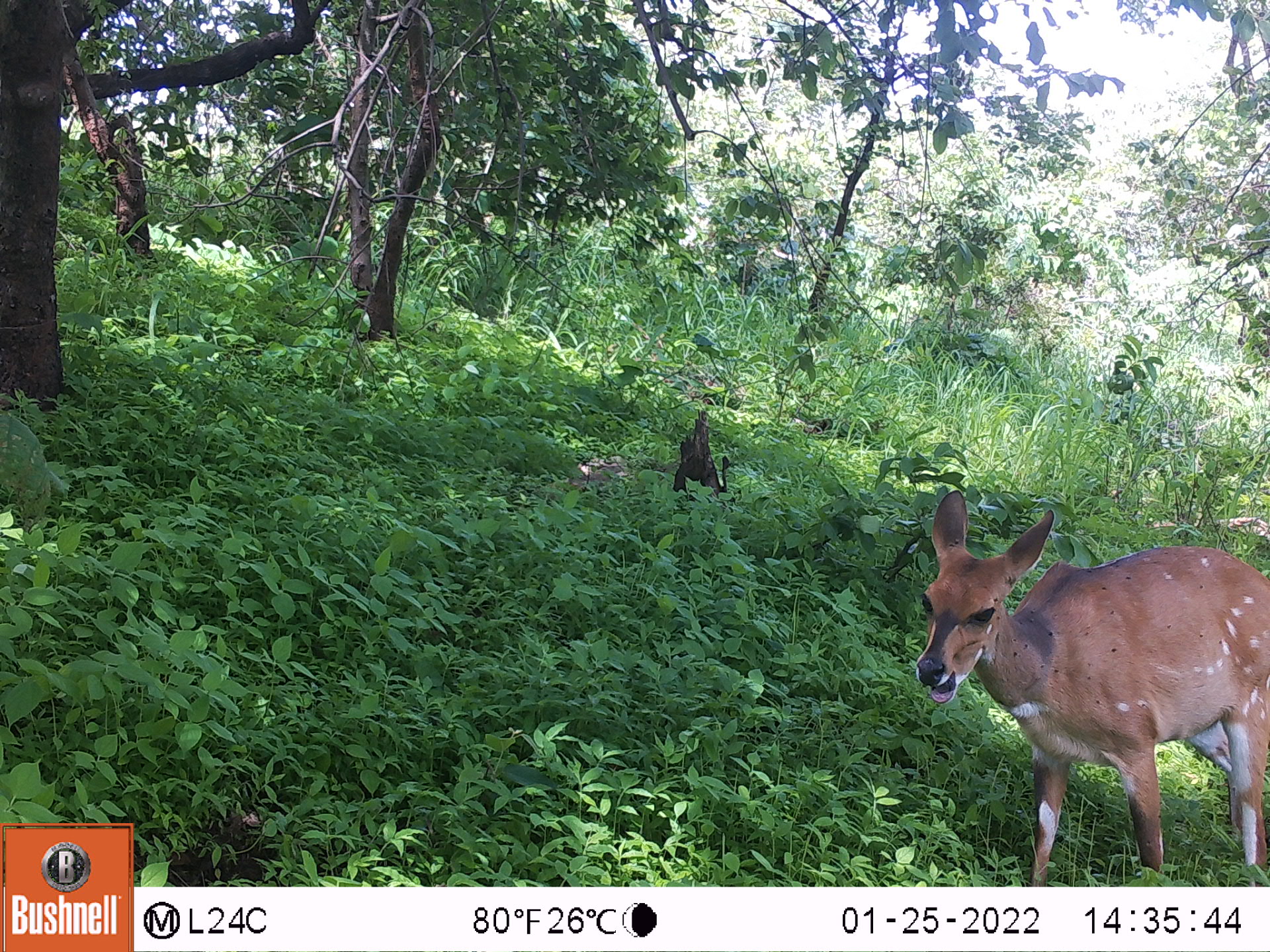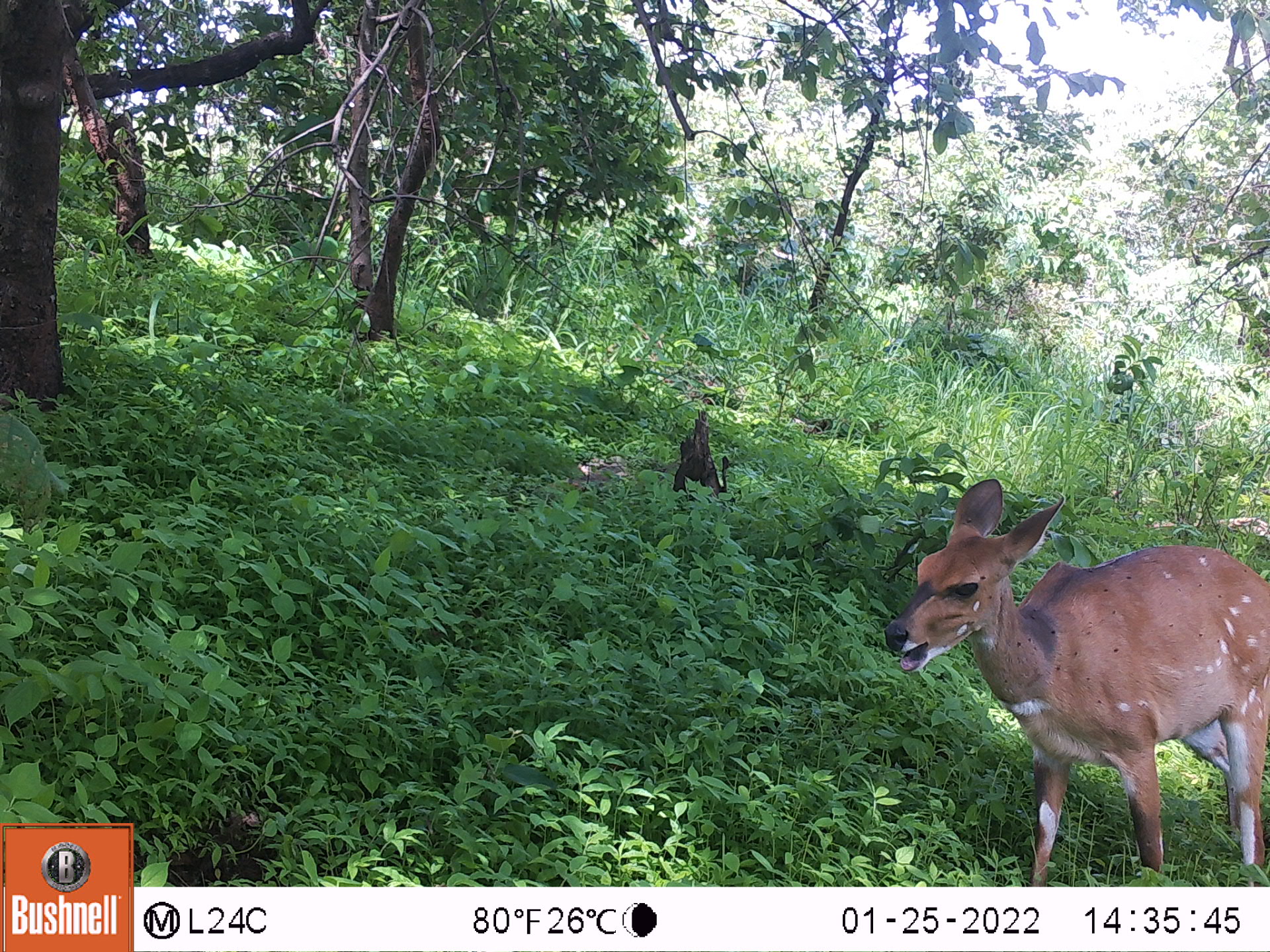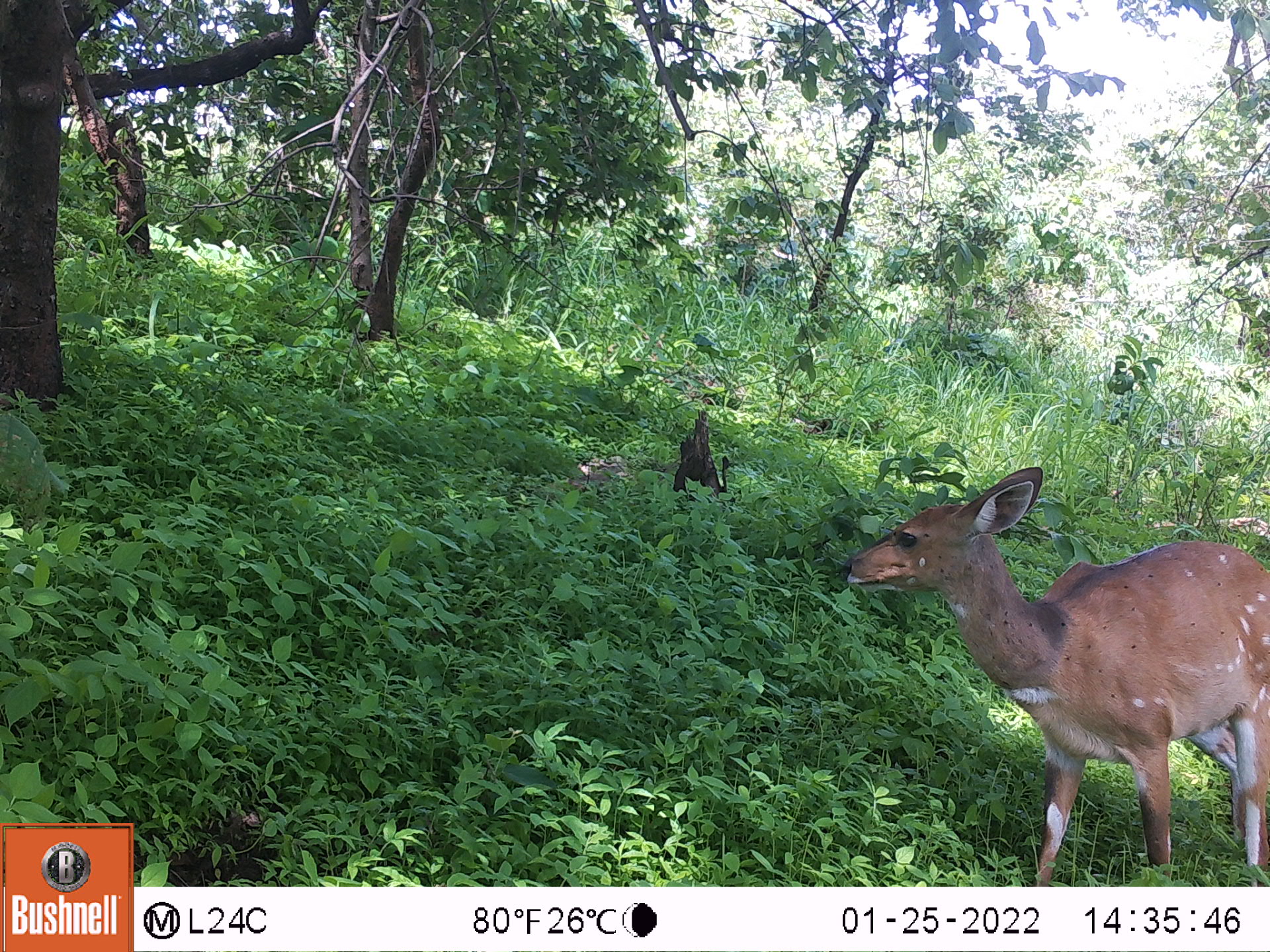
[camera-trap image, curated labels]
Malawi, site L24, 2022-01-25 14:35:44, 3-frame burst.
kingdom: Animalia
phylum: Chordata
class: Mammalia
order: Artiodactyla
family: Bovidae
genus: Tragelaphus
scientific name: Tragelaphus sylvaticus sylvaticus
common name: cape bushbuck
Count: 1.